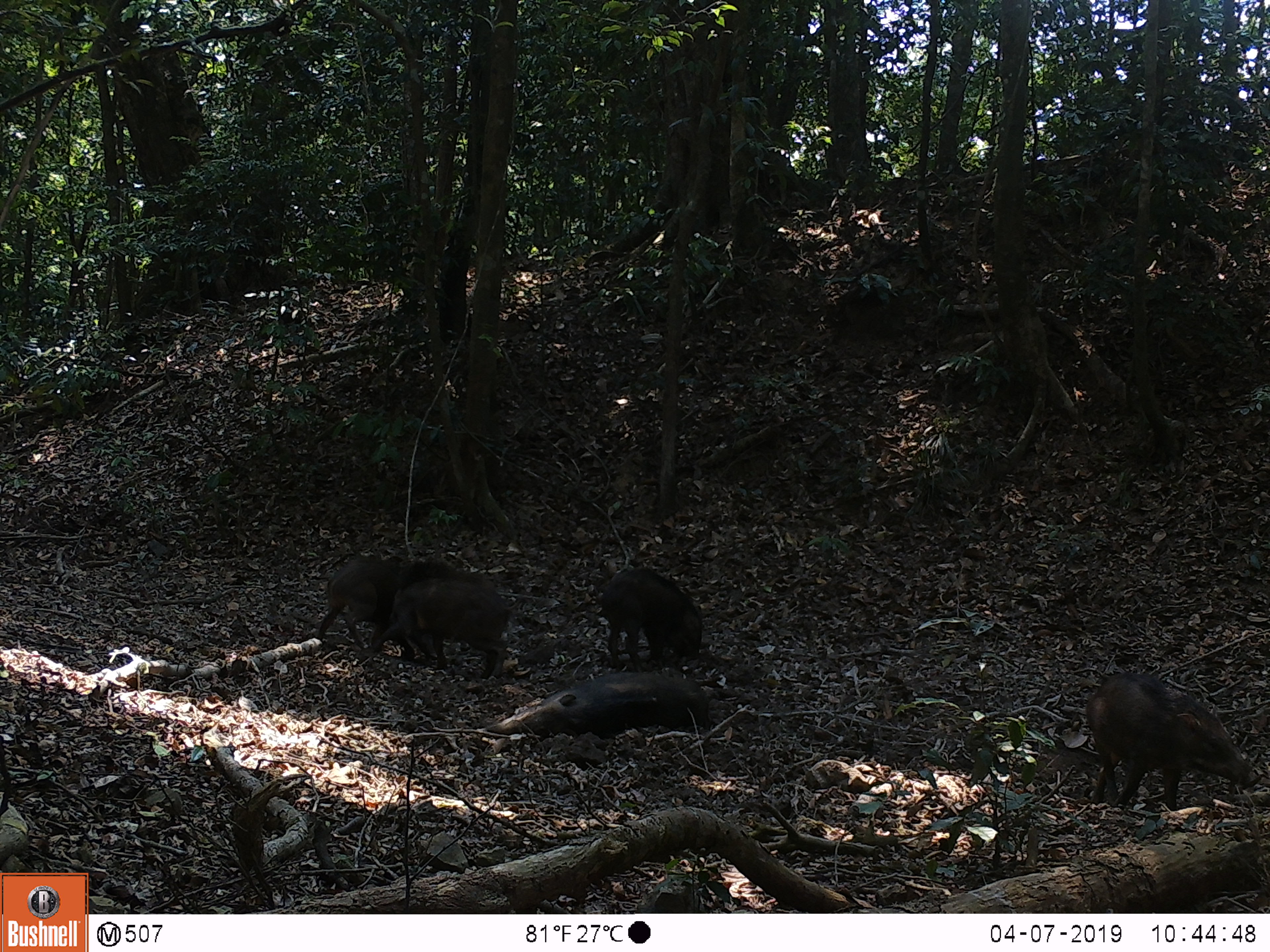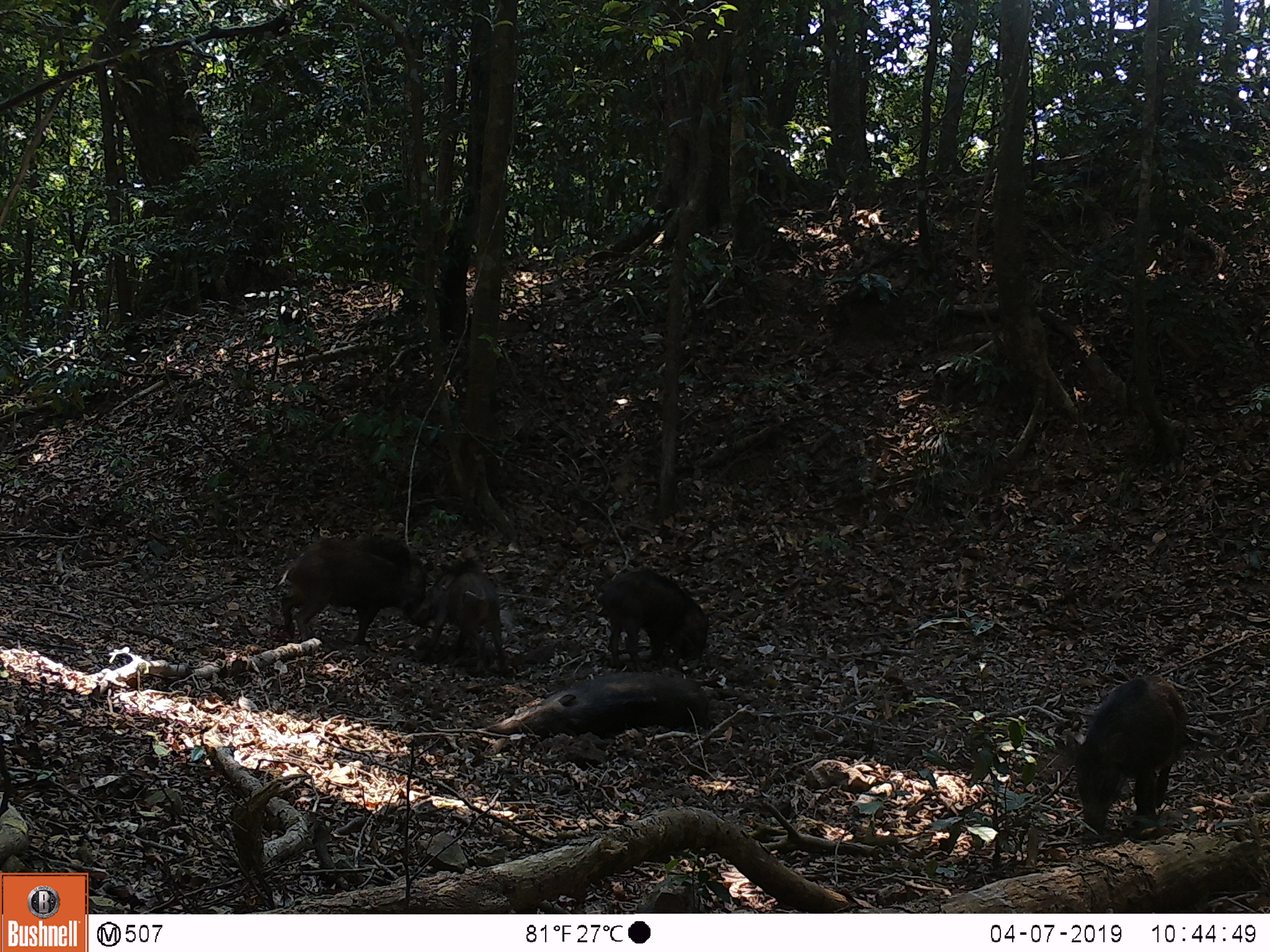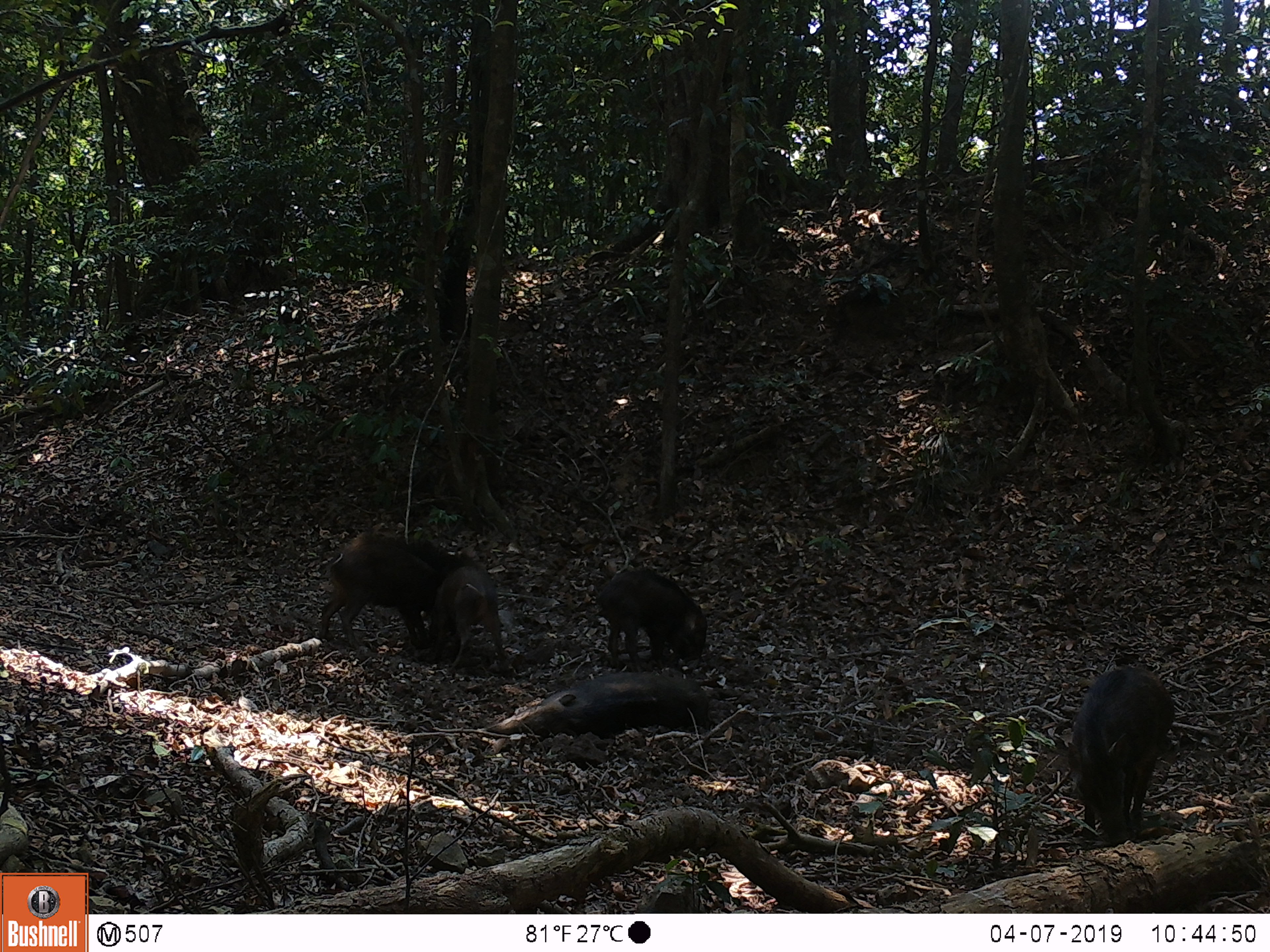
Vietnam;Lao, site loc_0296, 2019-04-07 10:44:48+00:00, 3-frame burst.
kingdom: Animalia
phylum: Chordata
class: Mammalia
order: Artiodactyla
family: Suidae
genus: Sus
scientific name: Sus scrofa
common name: eurasian wild pig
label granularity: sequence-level